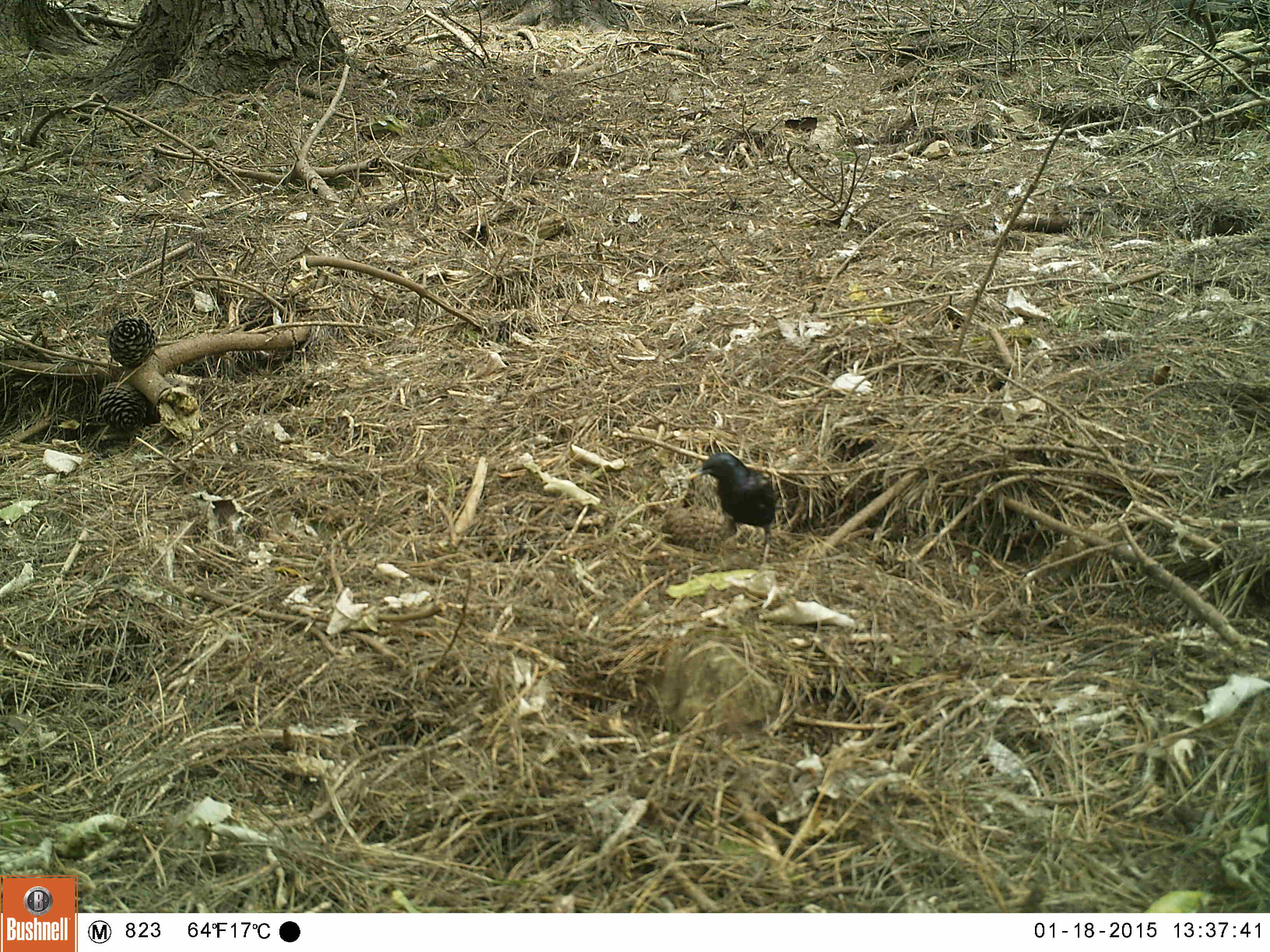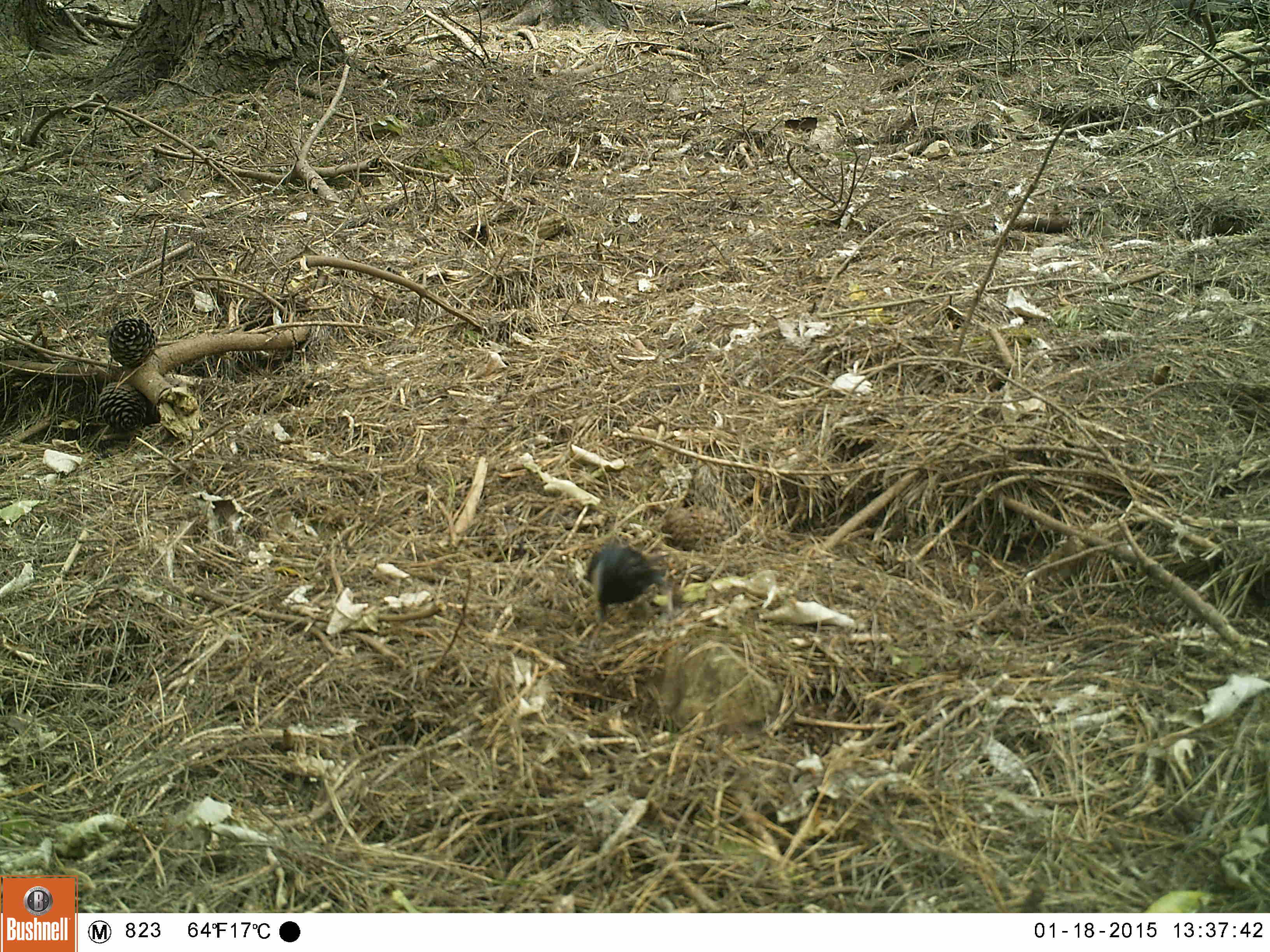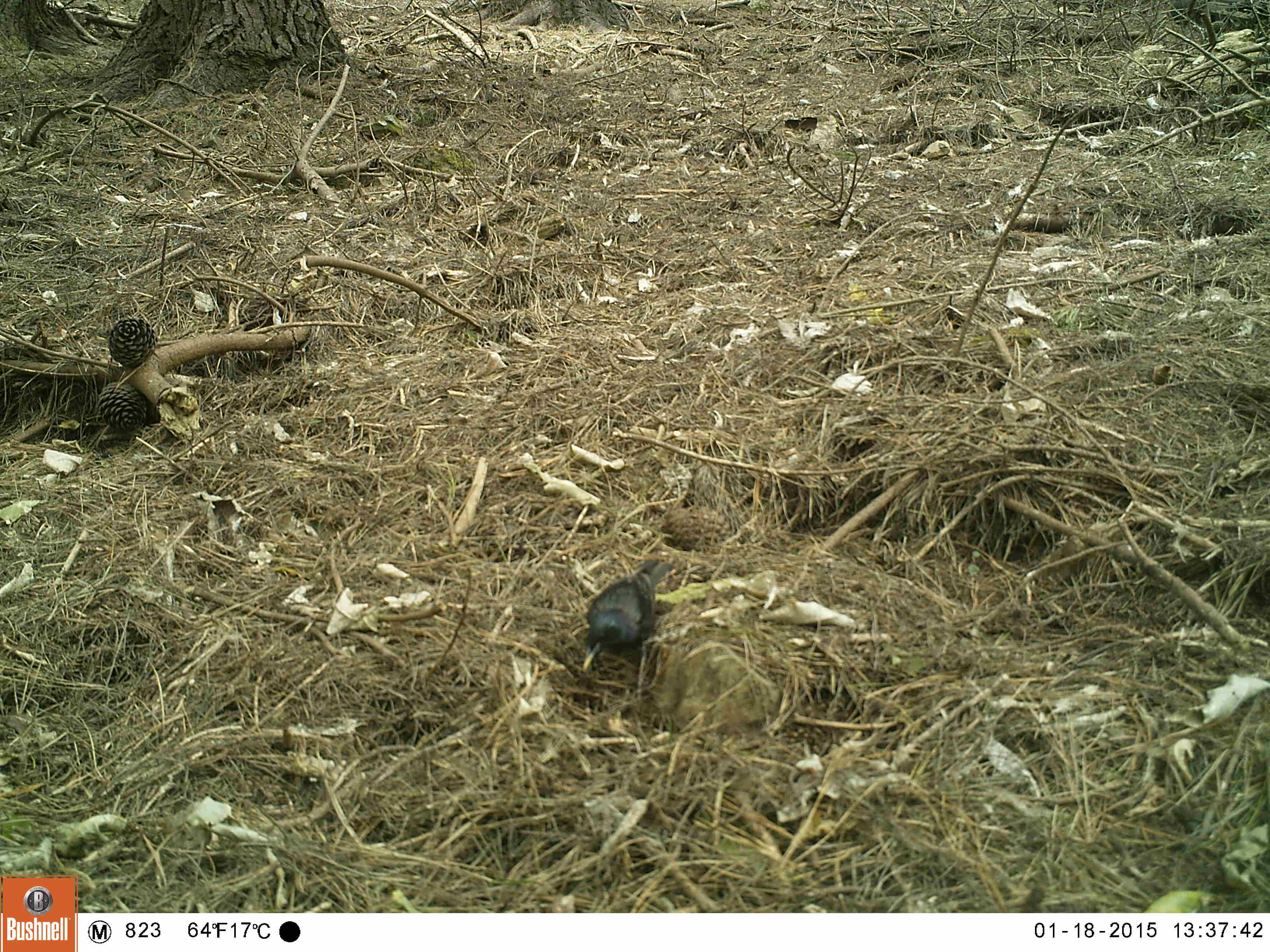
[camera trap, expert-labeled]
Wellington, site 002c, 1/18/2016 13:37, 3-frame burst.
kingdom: Animalia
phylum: Chordata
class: Aves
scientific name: Aves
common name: bird